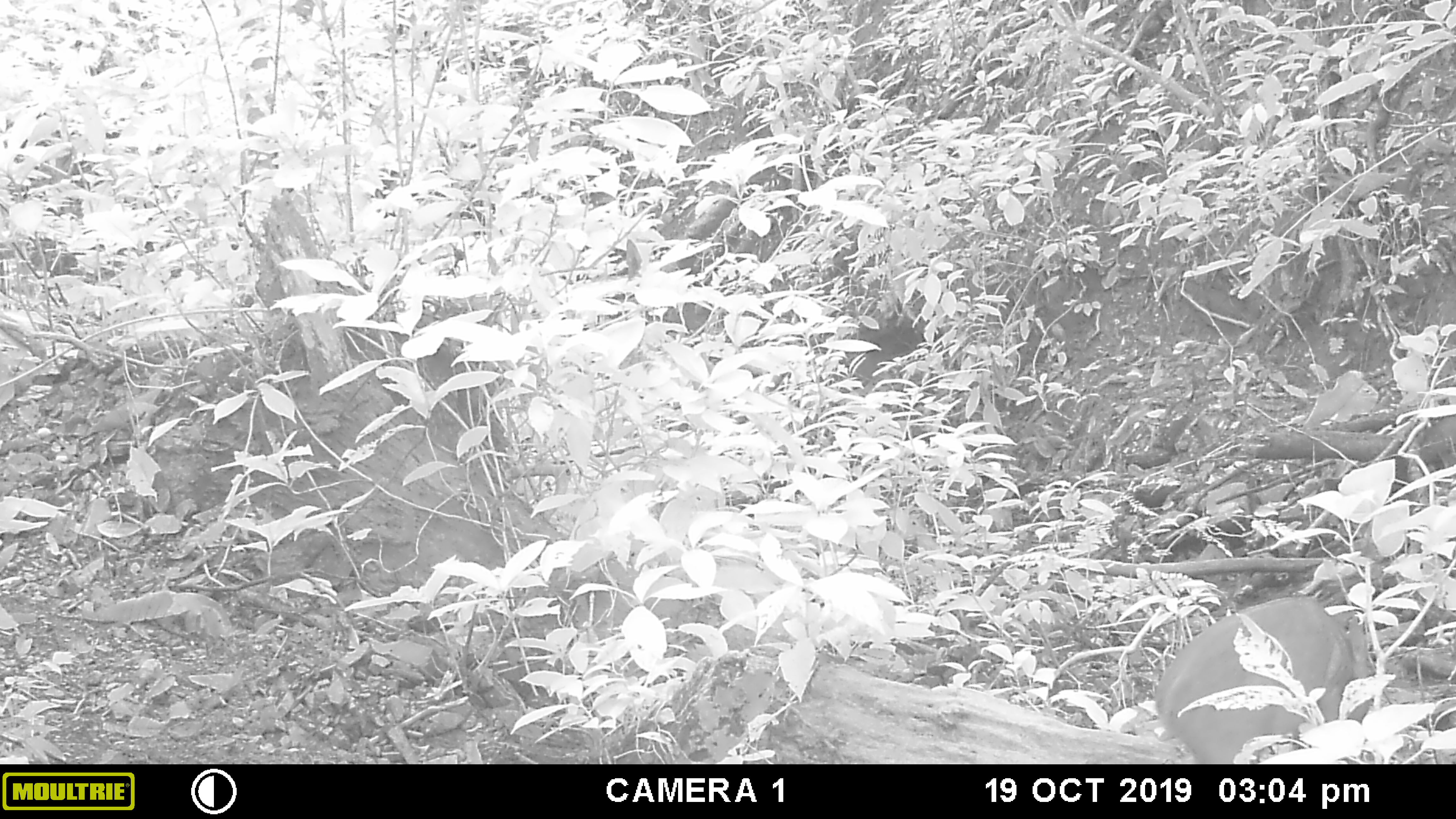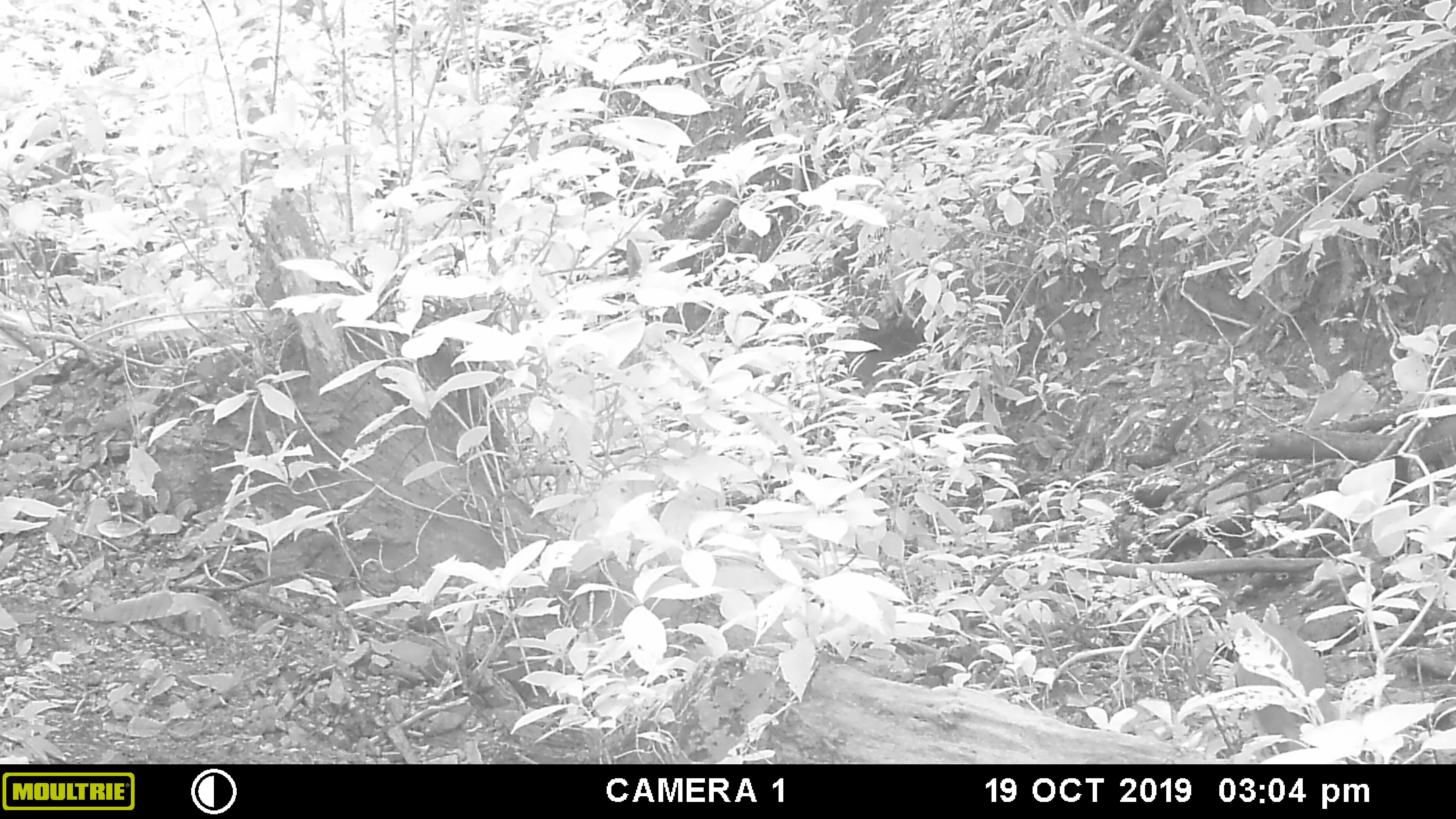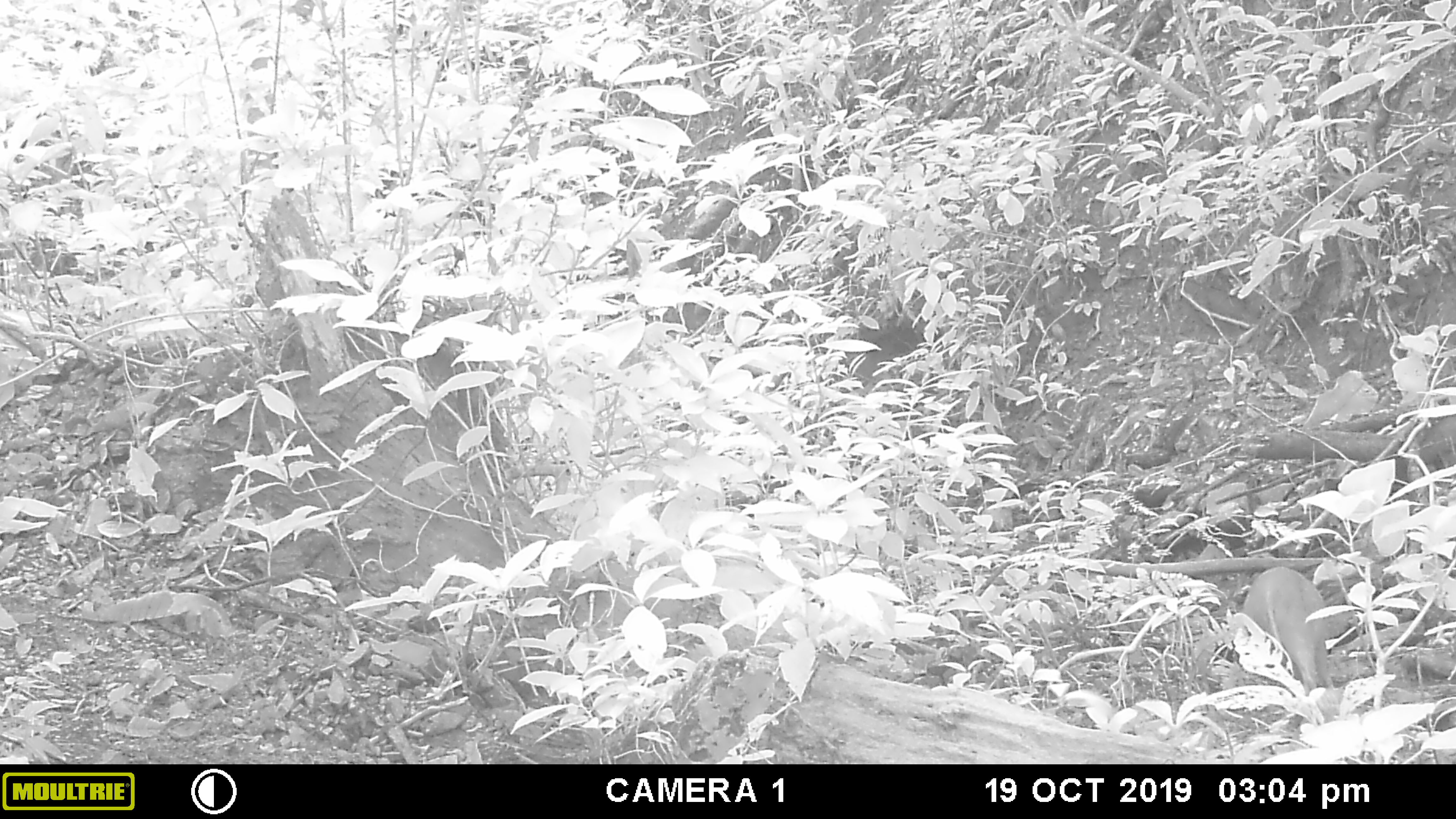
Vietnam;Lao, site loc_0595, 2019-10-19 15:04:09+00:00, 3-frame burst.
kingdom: Animalia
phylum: Chordata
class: Mammalia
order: Artiodactyla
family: Suidae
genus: Sus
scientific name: Sus scrofa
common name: eurasian wild pig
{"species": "eurasian wild pig (Sus scrofa)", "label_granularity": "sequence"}